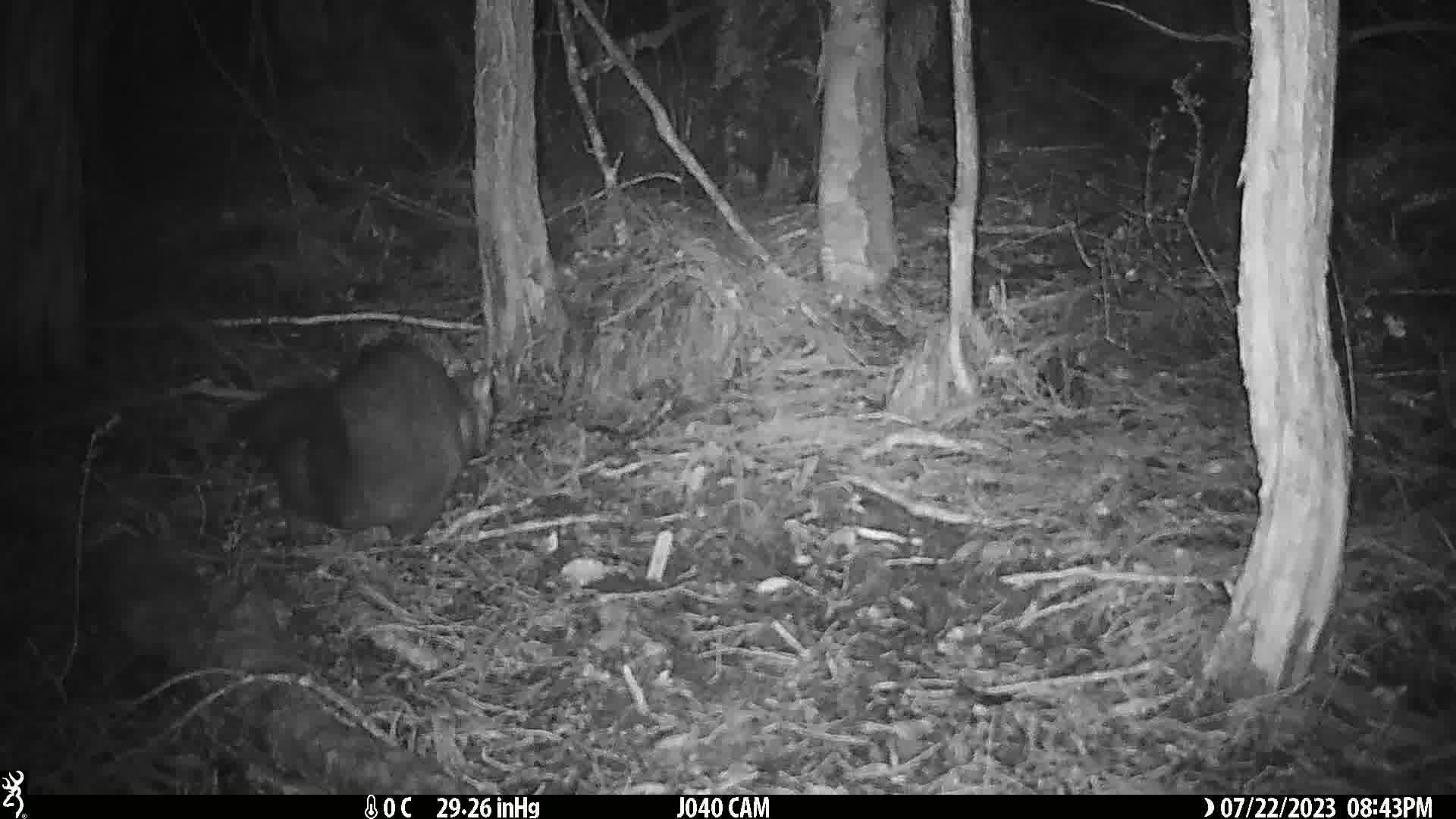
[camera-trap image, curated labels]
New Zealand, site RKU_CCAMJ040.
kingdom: Animalia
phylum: Chordata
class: Mammalia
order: Diprotodontia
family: Phalangeridae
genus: Trichosurus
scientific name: Trichosurus vulpecula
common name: common brushtail possum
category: possum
Possum (common brushtail possum) (Trichosurus vulpecula).